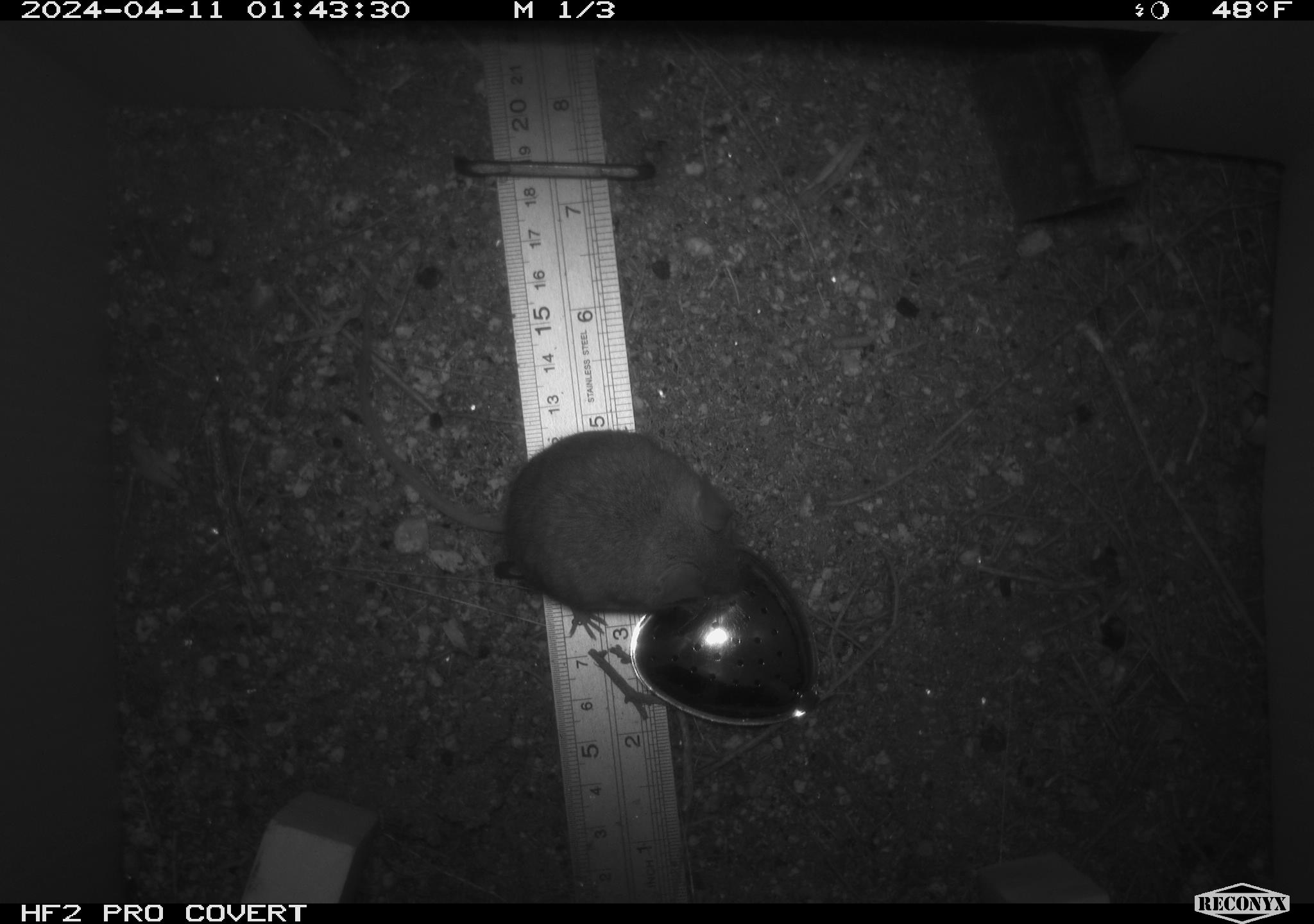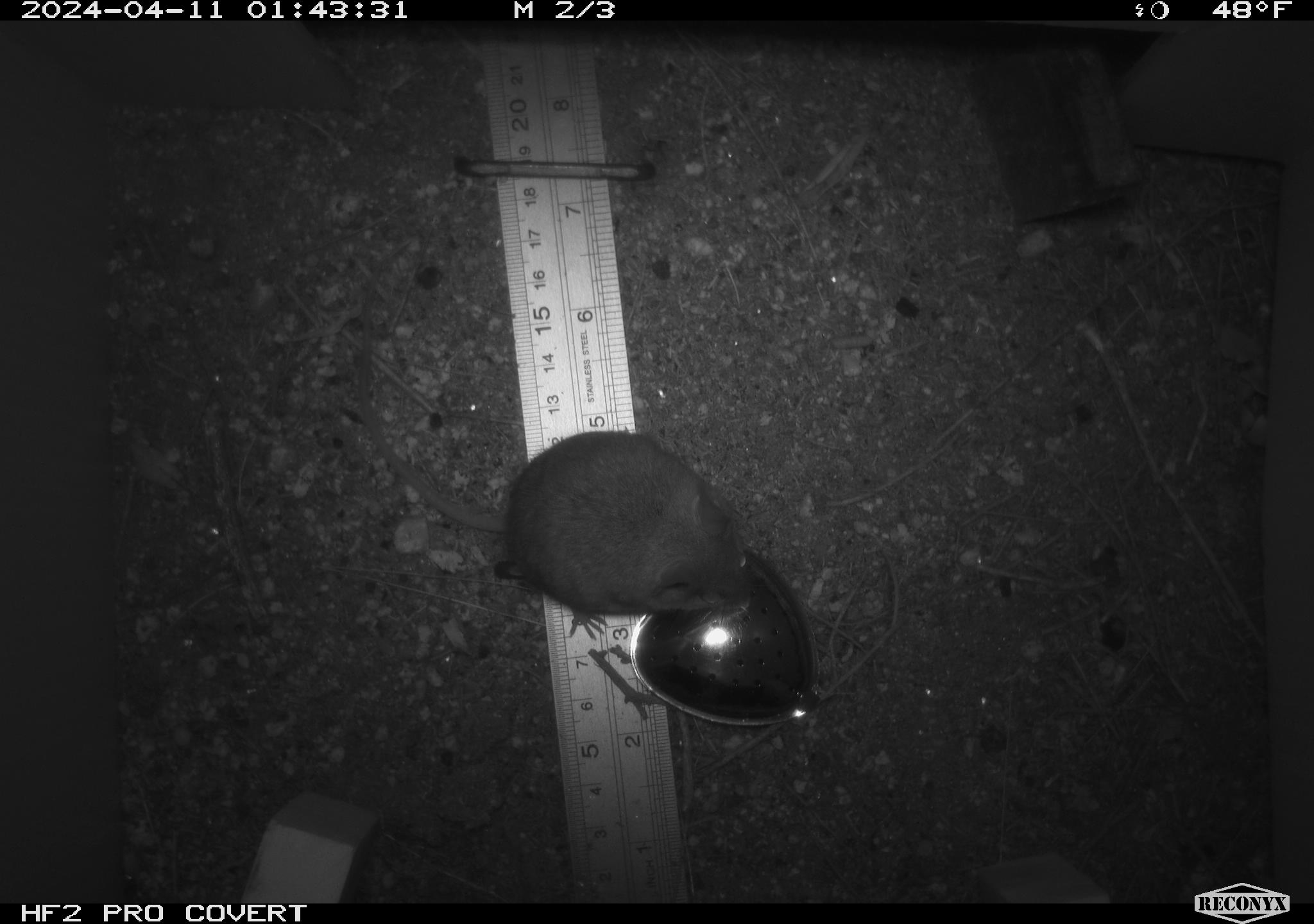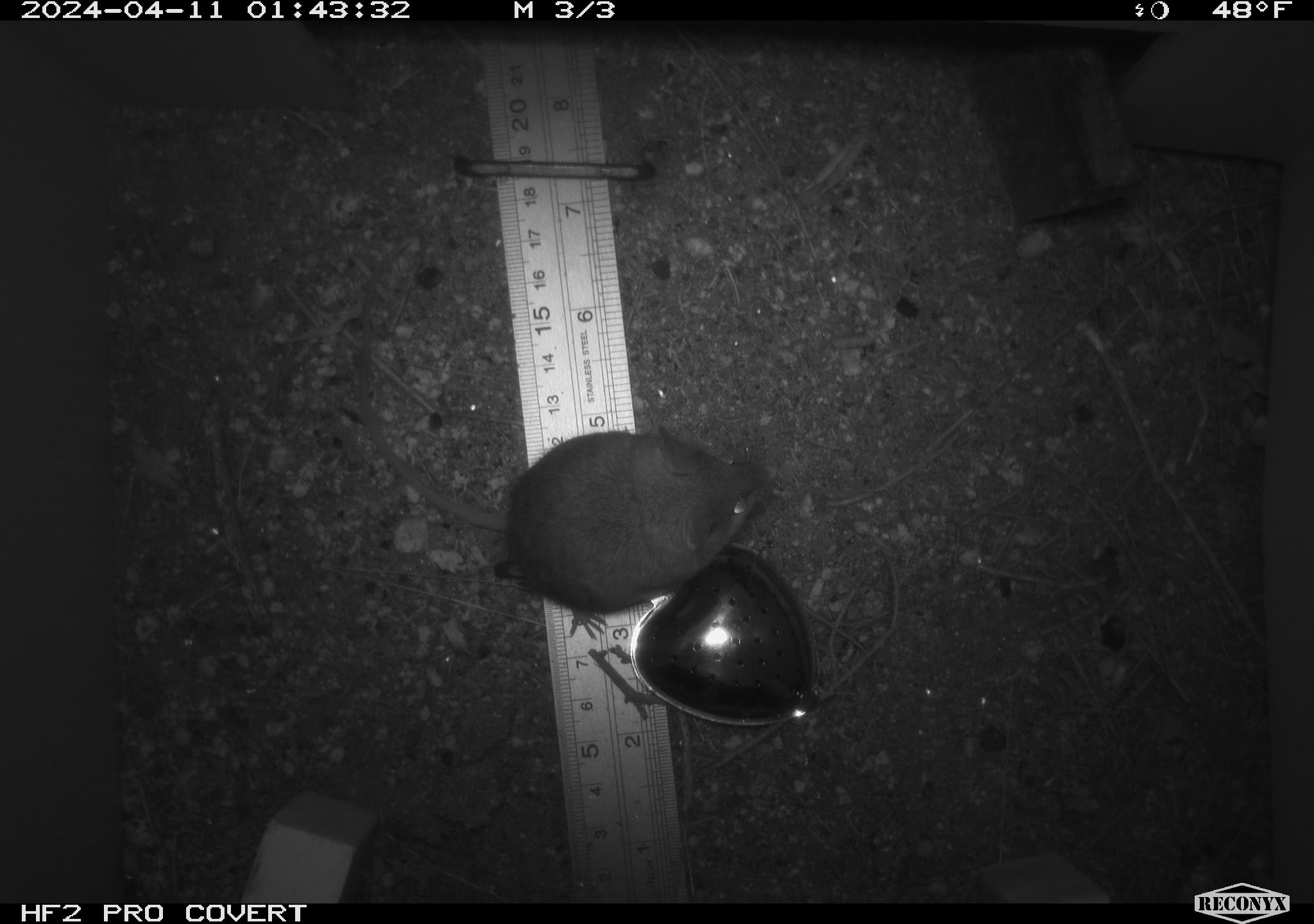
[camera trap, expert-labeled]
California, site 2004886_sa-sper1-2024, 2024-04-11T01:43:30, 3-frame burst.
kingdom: Animalia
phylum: Chordata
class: Mammalia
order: Rodentia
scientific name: Rodentia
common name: mouse species